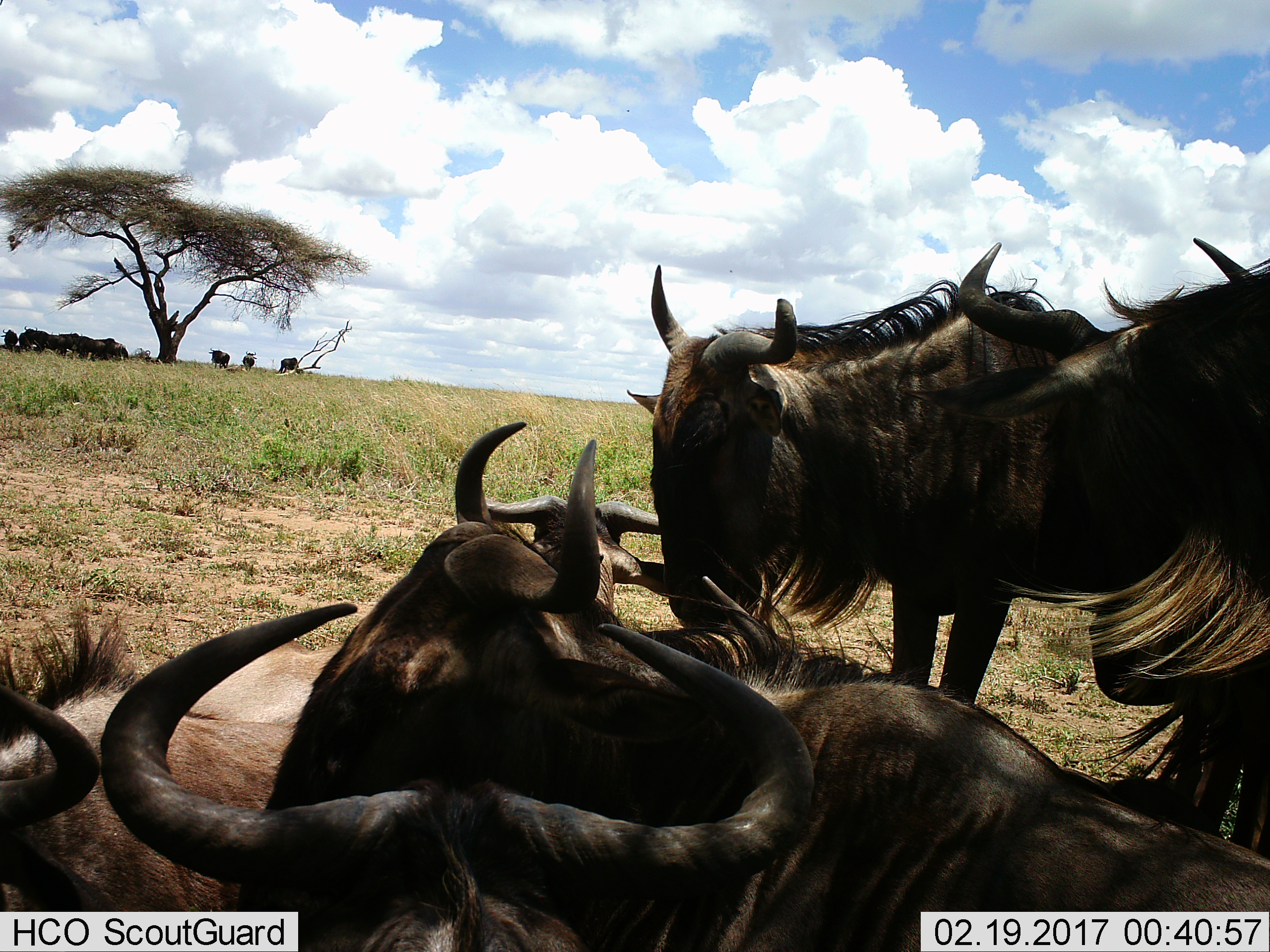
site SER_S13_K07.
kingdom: Animalia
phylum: Chordata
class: Mammalia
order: Artiodactyla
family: Bovidae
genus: Connochaetes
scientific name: Connochaetes taurinus taurinus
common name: blue wildebeest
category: wildebeestblue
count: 7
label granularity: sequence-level